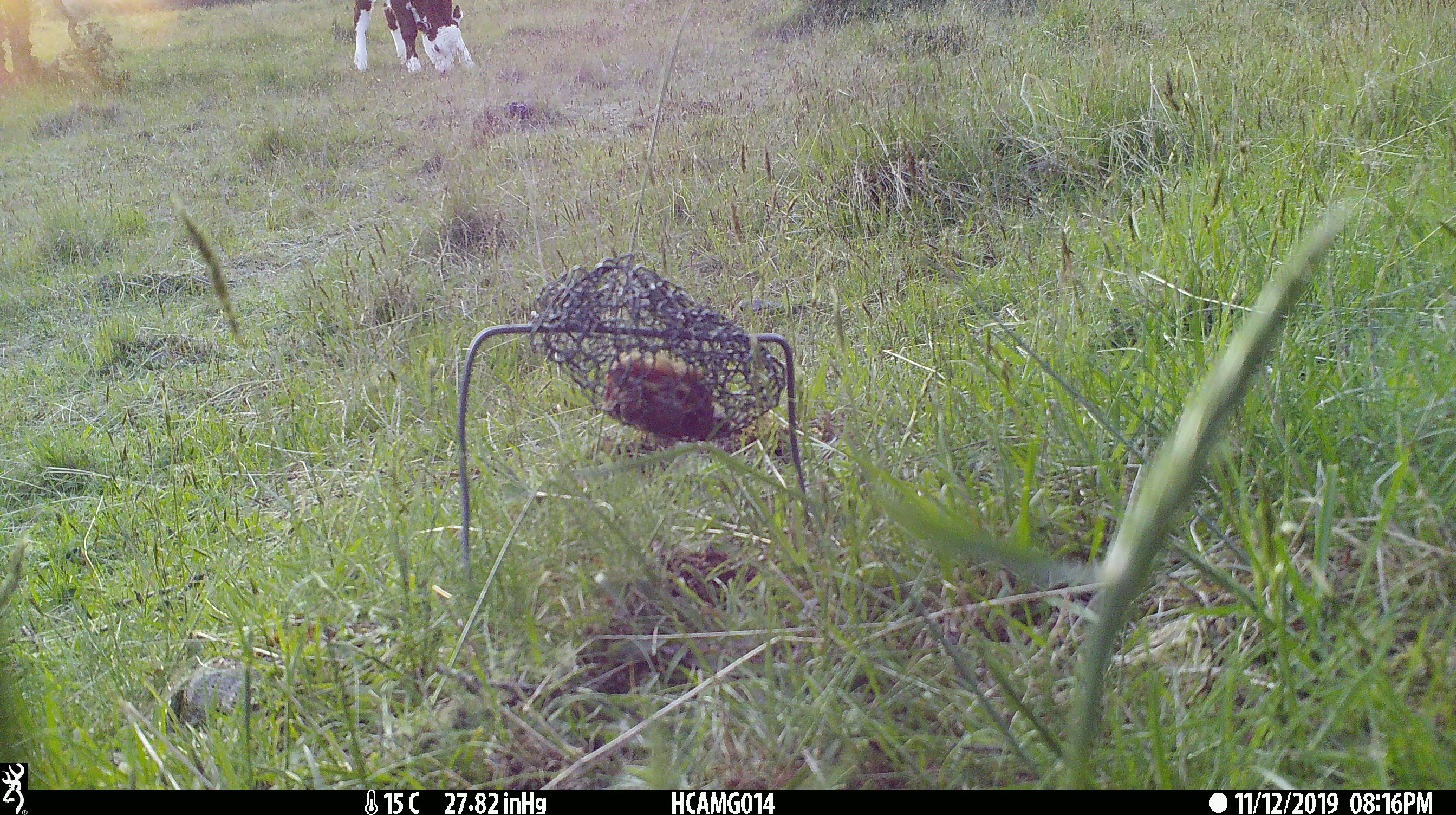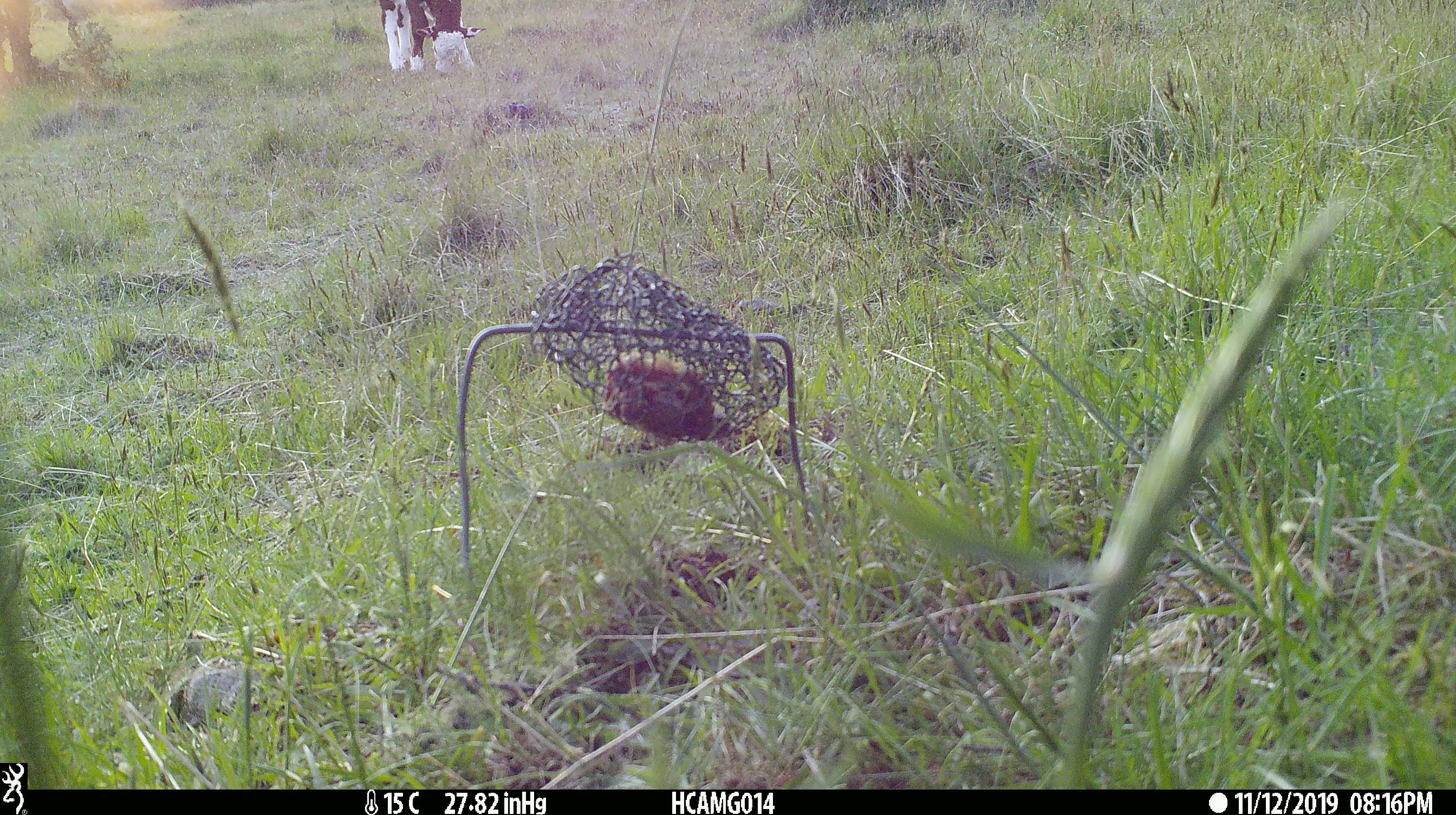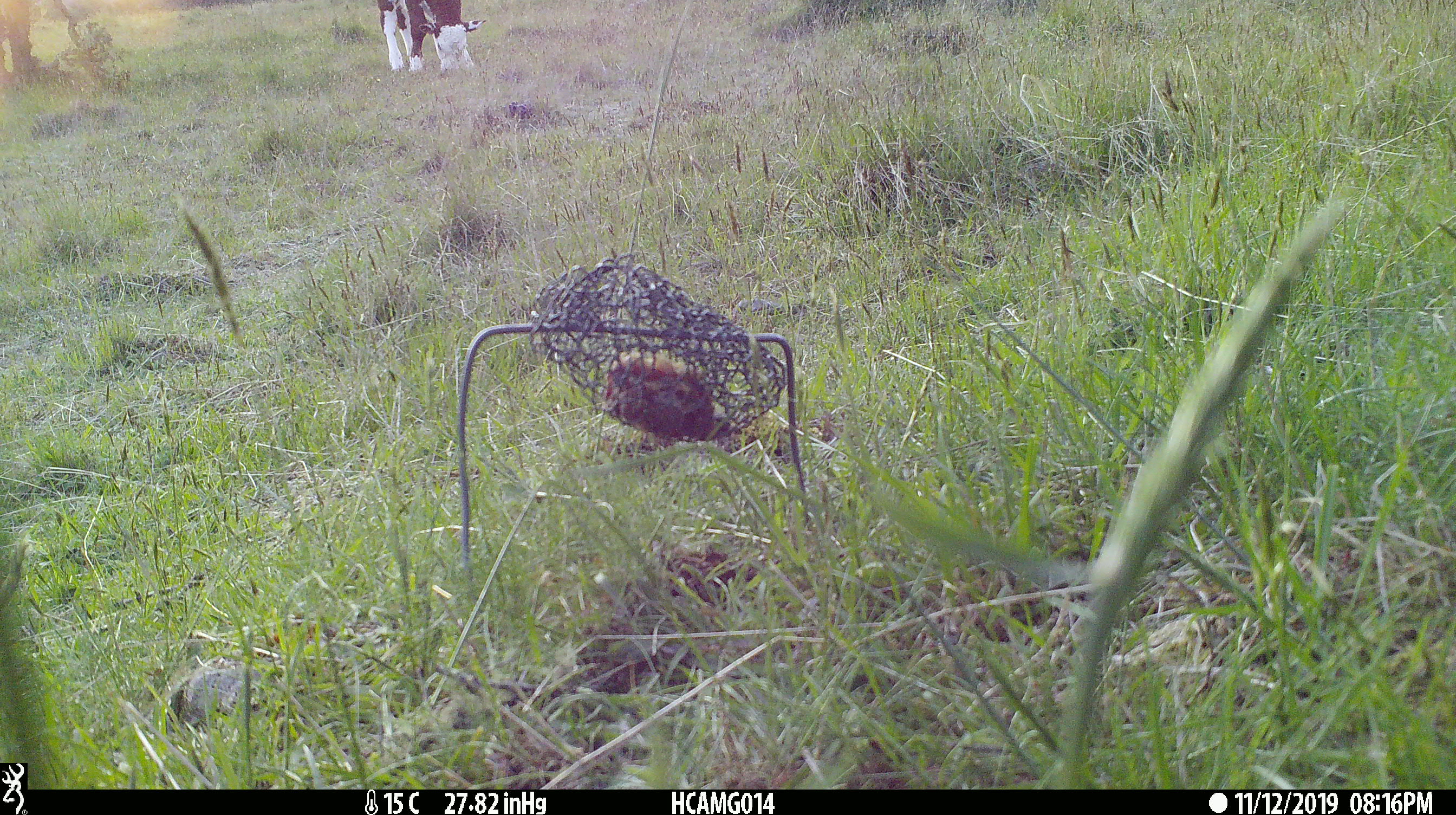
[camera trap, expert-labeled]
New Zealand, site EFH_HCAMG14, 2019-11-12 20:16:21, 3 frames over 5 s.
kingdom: Animalia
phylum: Chordata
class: Mammalia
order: Artiodactyla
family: Bovidae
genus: Bos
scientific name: Bos taurus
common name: domestic cow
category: cow